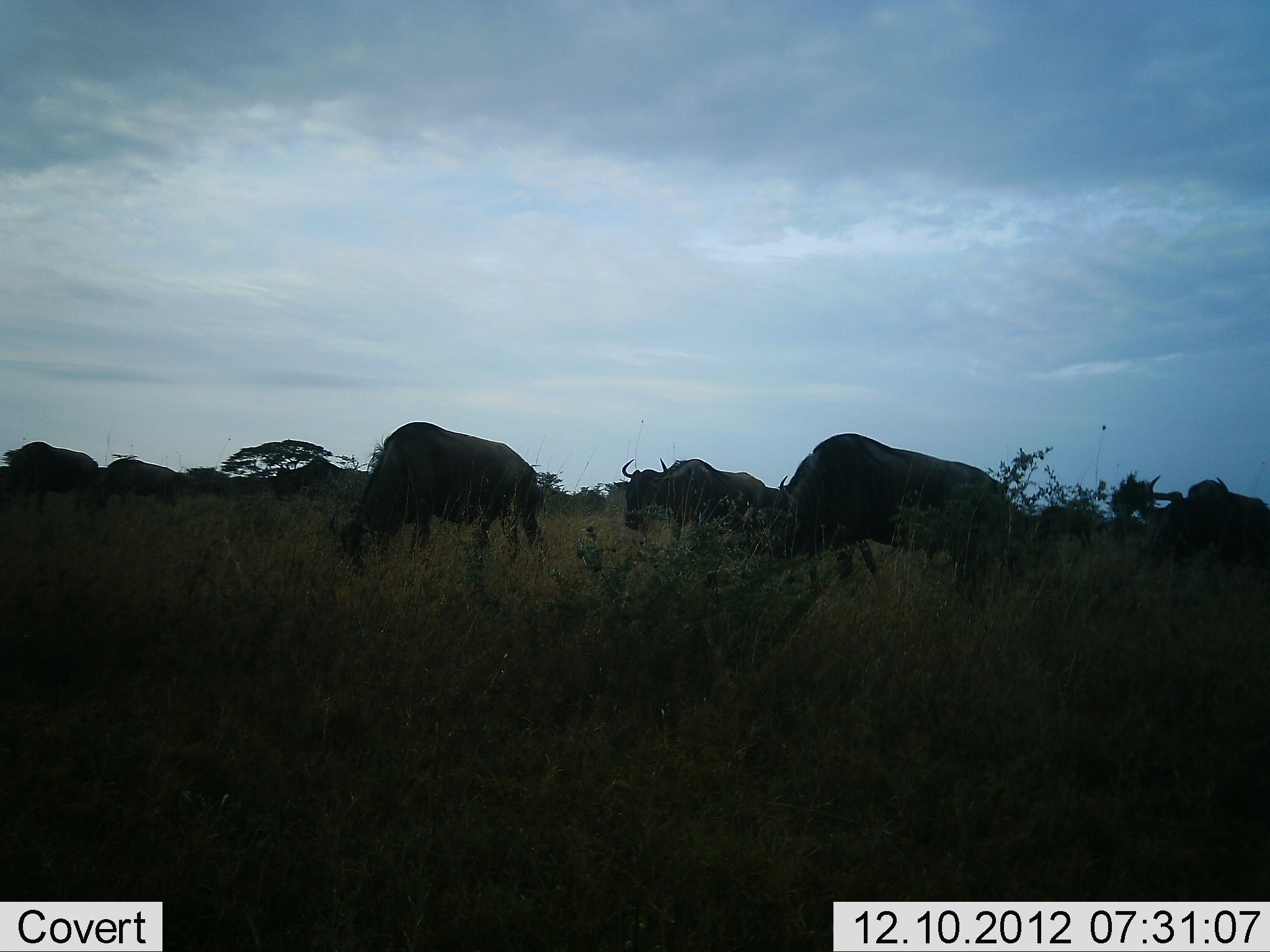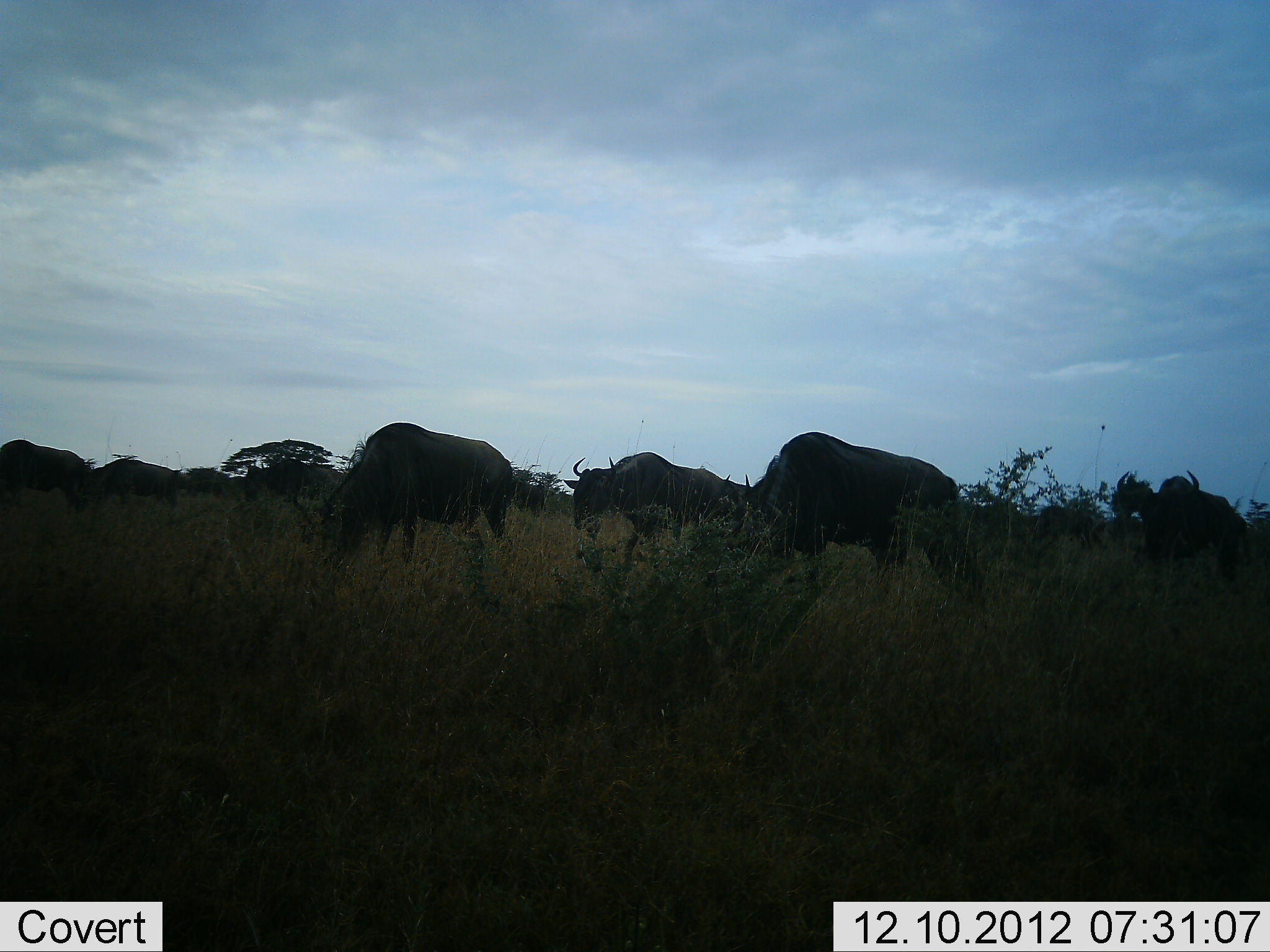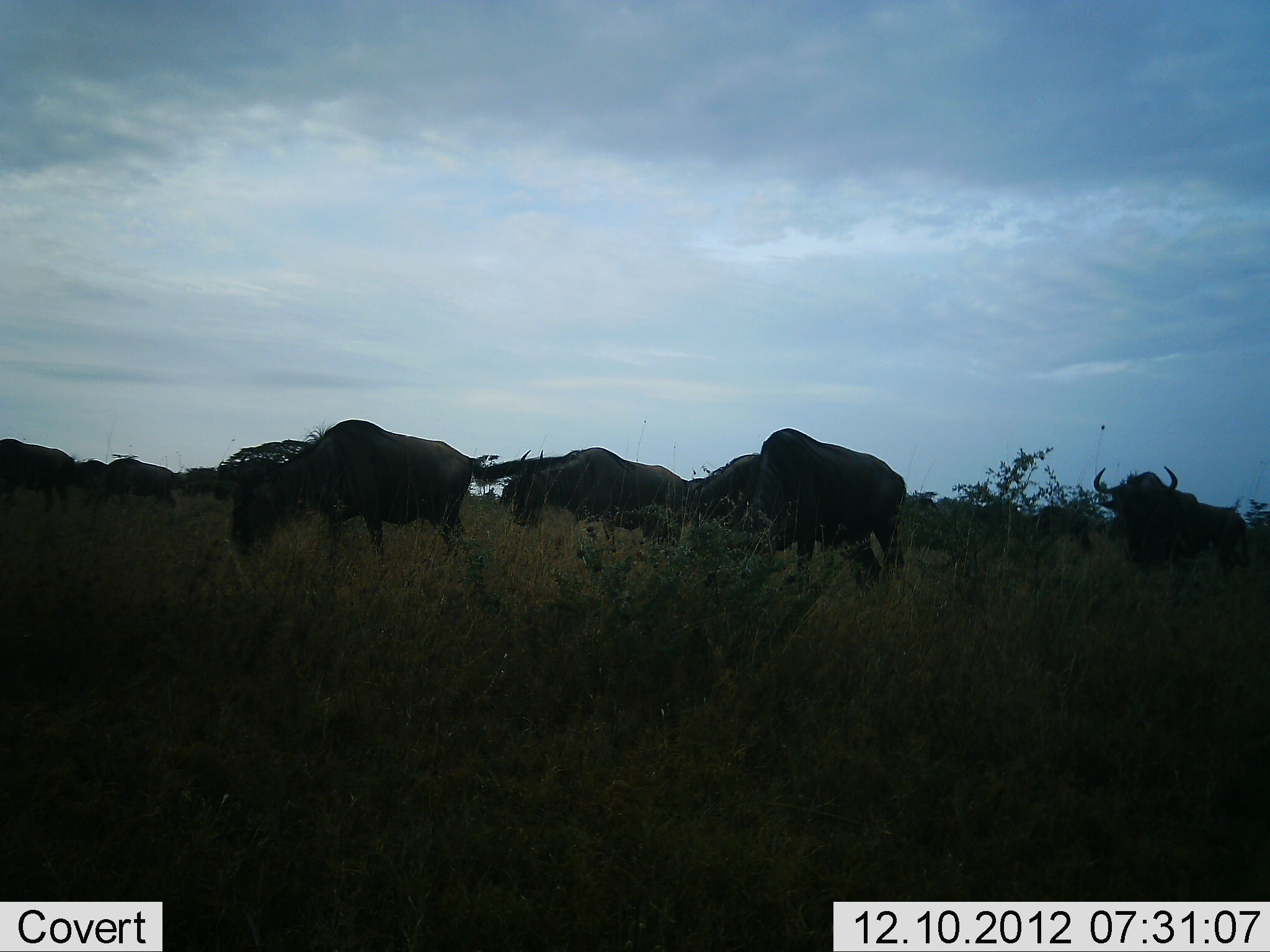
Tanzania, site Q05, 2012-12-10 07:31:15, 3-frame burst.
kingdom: Animalia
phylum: Chordata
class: Mammalia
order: Artiodactyla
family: Bovidae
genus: Connochaetes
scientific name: Connochaetes taurinus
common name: blue wildebeest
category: wildebeest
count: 8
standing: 70%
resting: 0%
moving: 50%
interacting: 0%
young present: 0%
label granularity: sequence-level